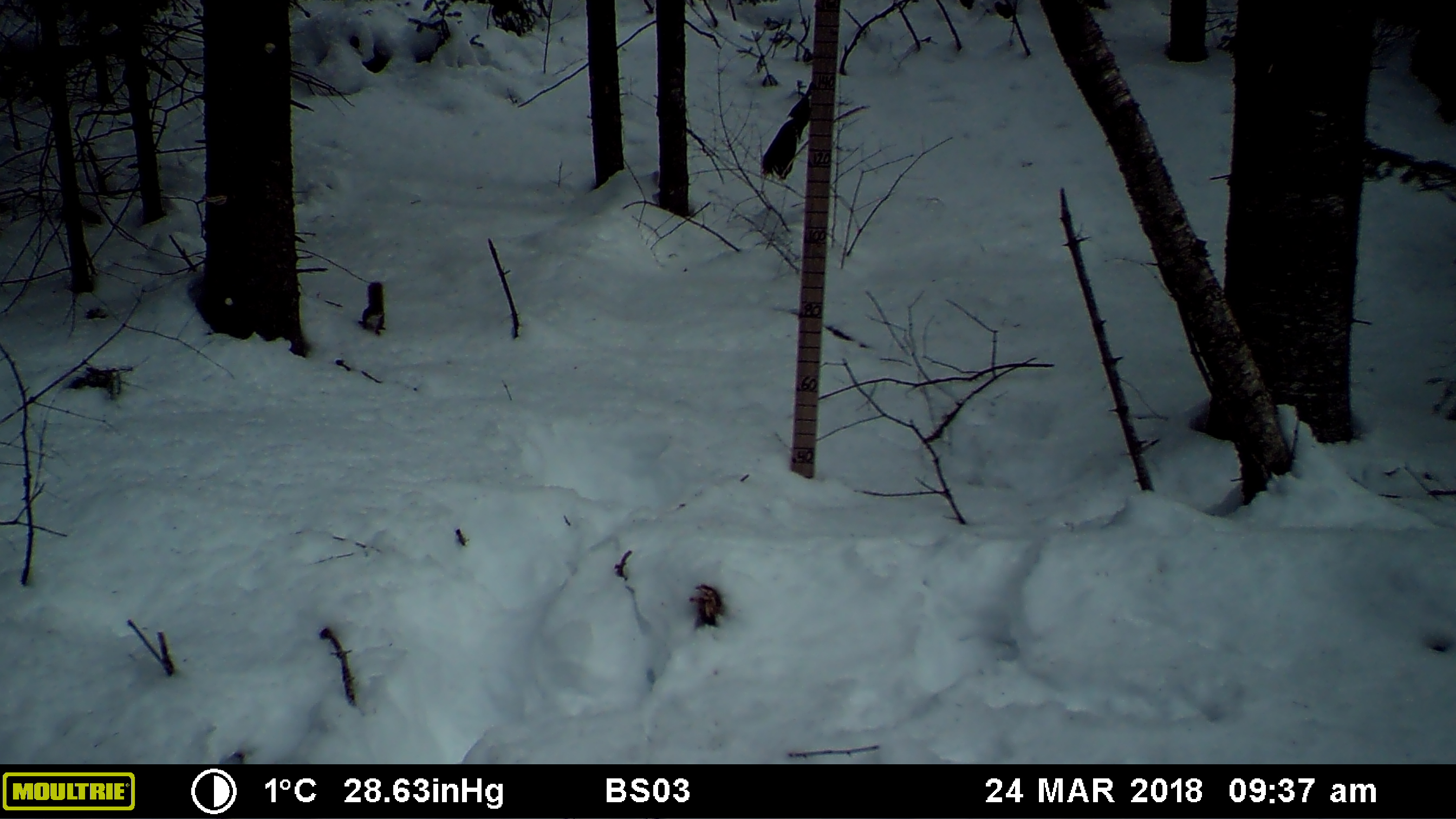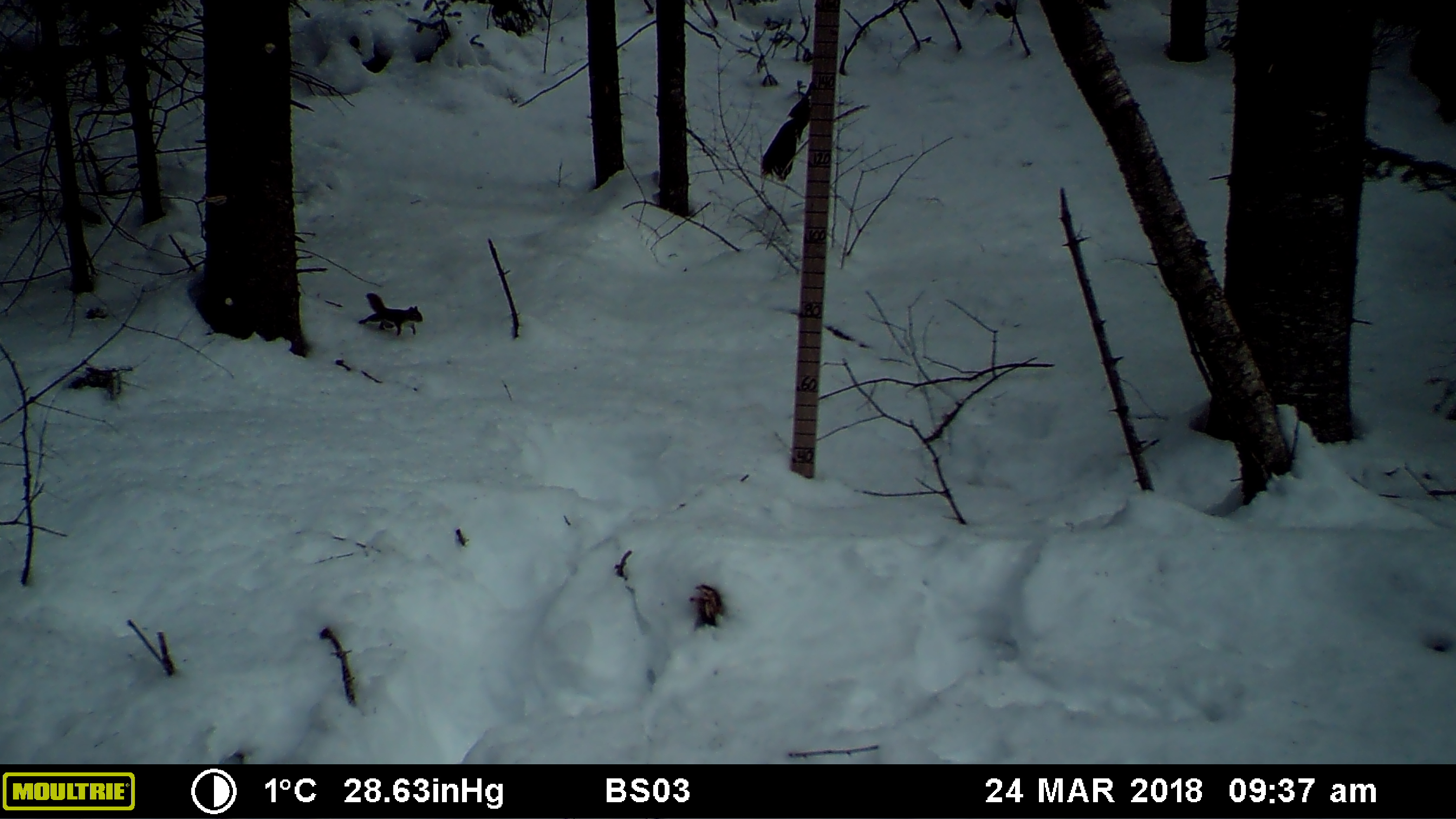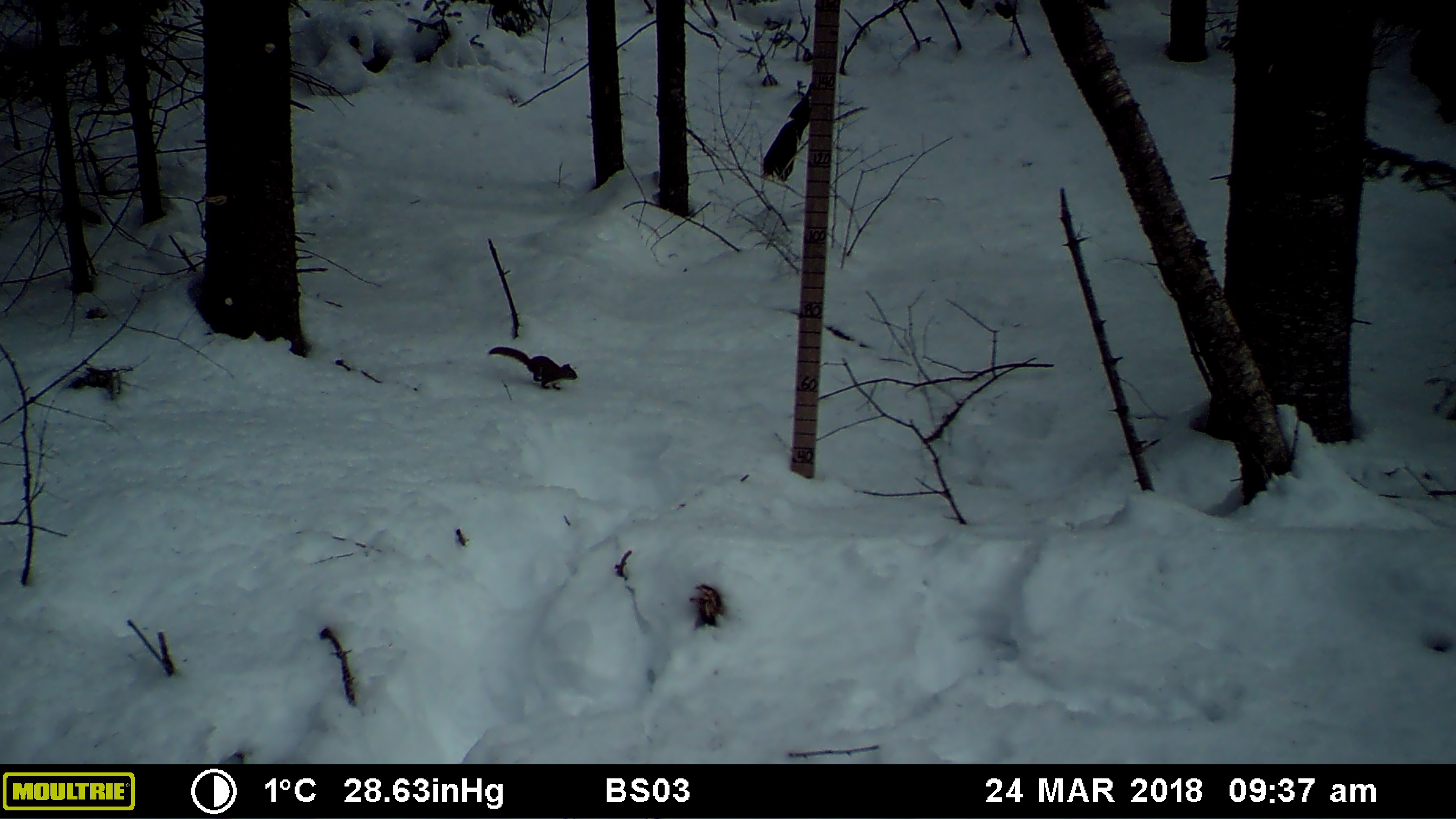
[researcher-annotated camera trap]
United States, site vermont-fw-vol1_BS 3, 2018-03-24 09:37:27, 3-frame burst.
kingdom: Animalia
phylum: Chordata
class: Mammalia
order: Rodentia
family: Sciuridae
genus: Tamiasciurus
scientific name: Tamiasciurus hudsonicus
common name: red squirrel